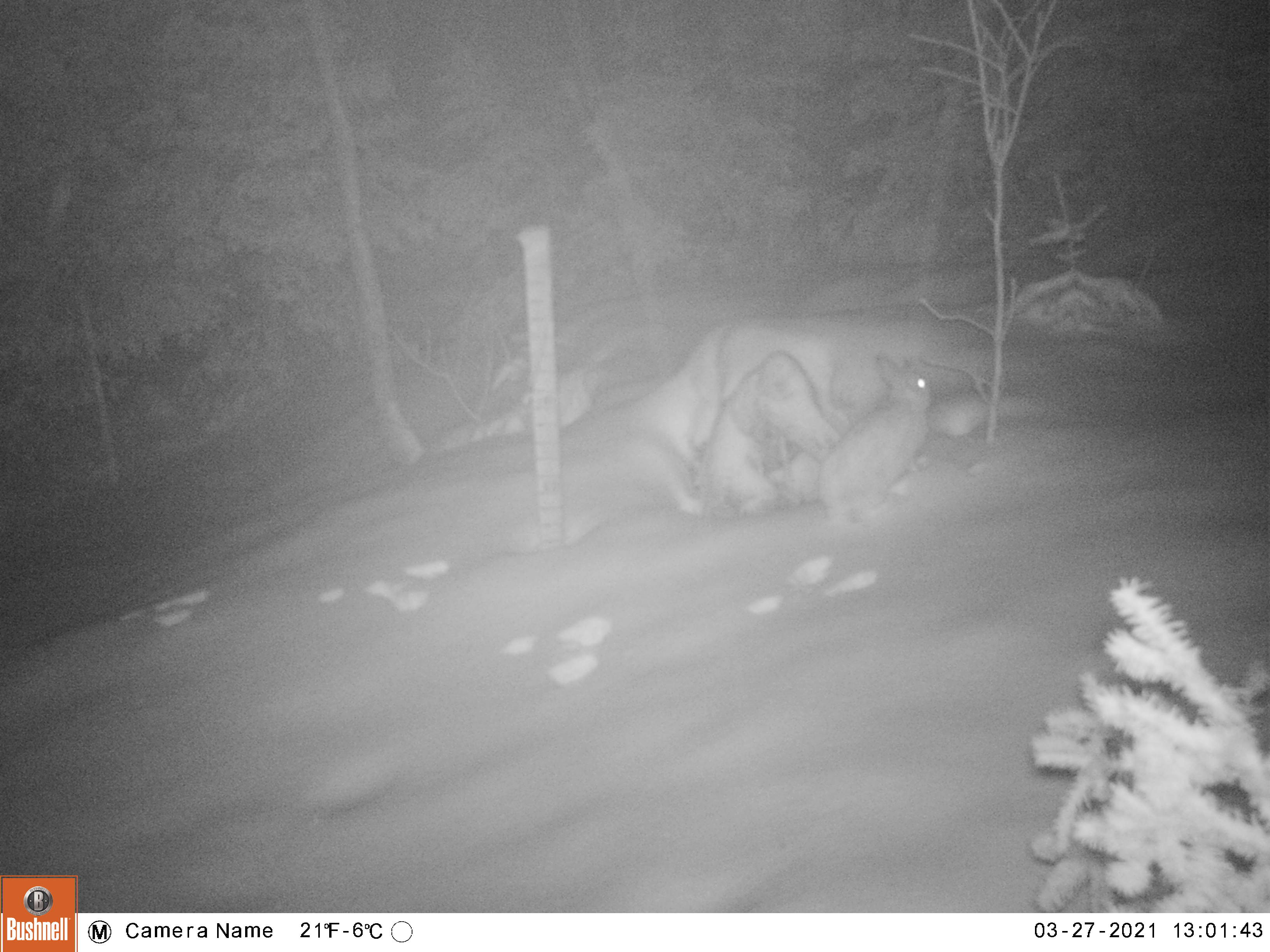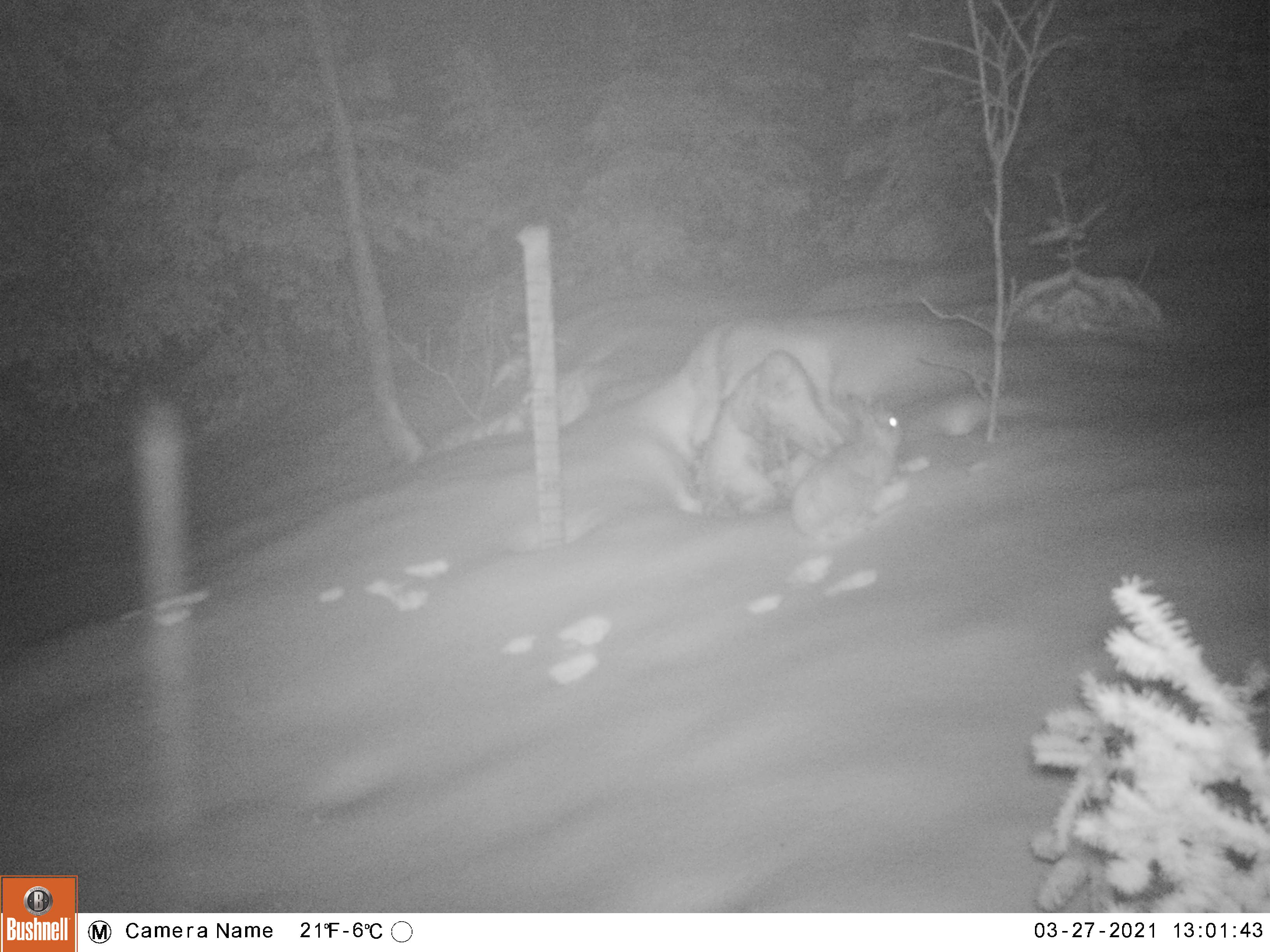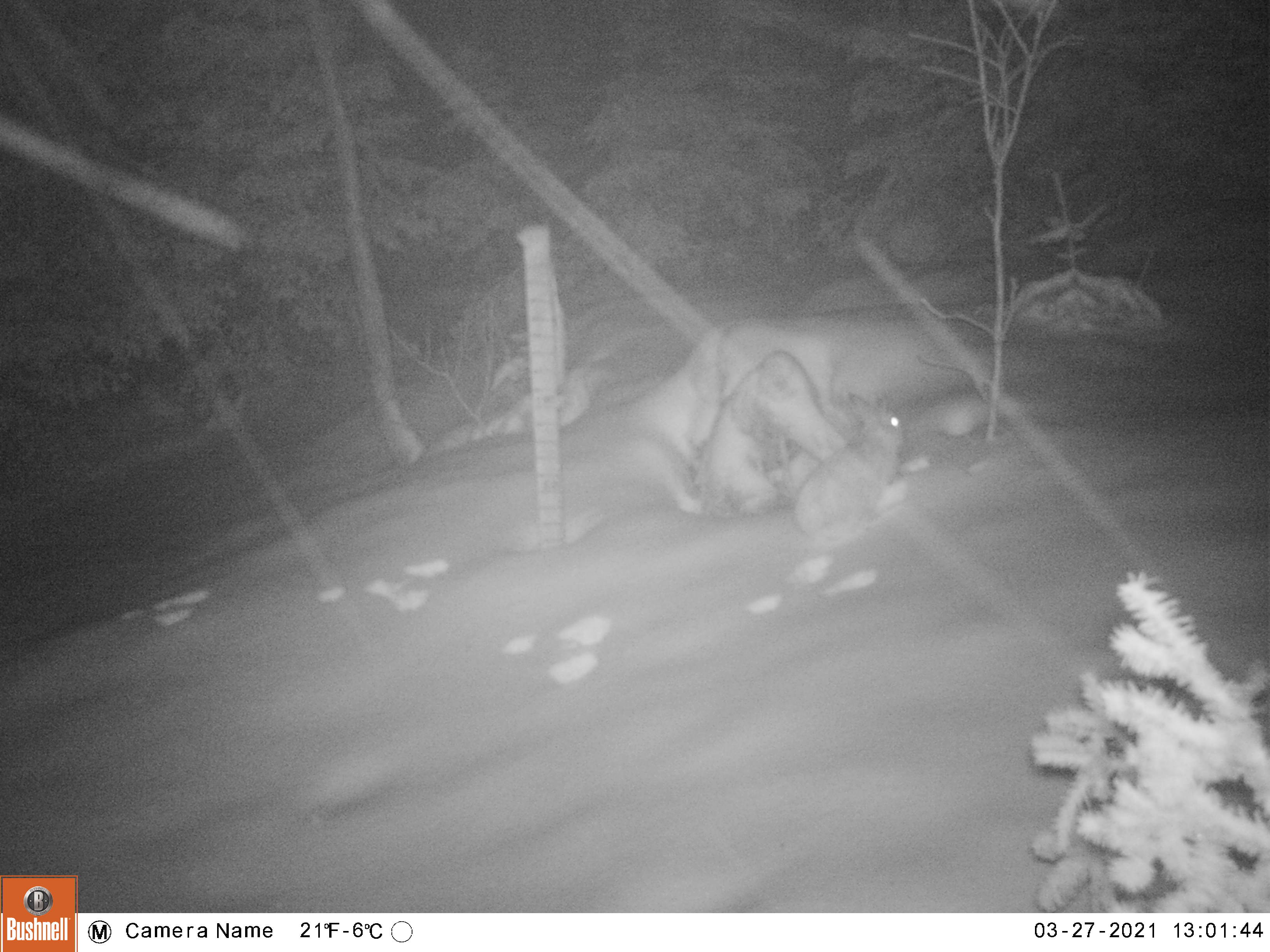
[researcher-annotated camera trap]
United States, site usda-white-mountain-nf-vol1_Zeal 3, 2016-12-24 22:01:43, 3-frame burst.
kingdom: Animalia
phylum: Chordata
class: Mammalia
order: Lagomorpha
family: Leporidae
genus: Lepus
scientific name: Lepus americanus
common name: snowshoe hare